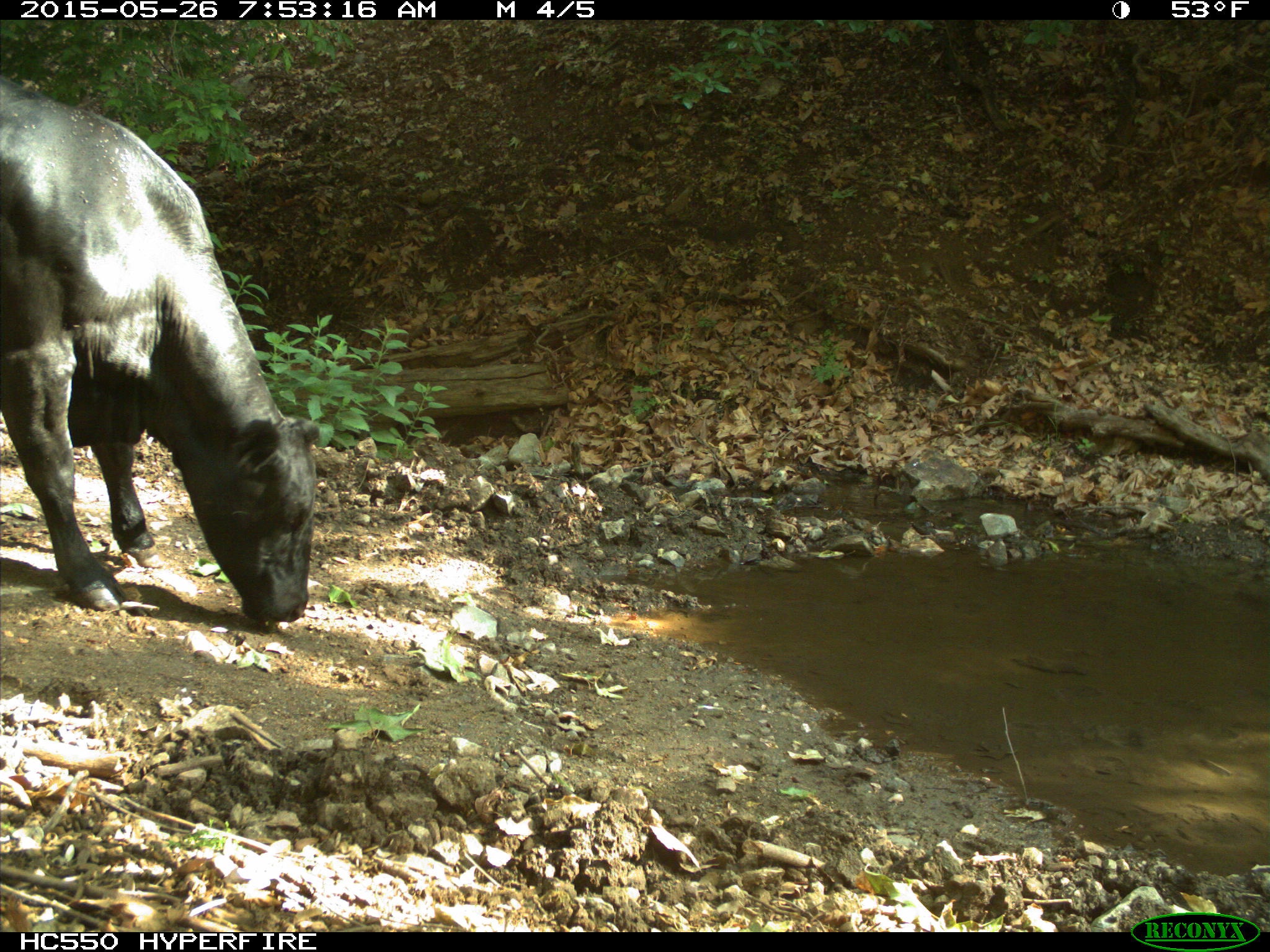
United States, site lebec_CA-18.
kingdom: Animalia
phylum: Chordata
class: Mammalia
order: Artiodactyla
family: Bovidae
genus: Bos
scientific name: Bos taurus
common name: domestic cow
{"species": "Bos taurus (domestic cow)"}